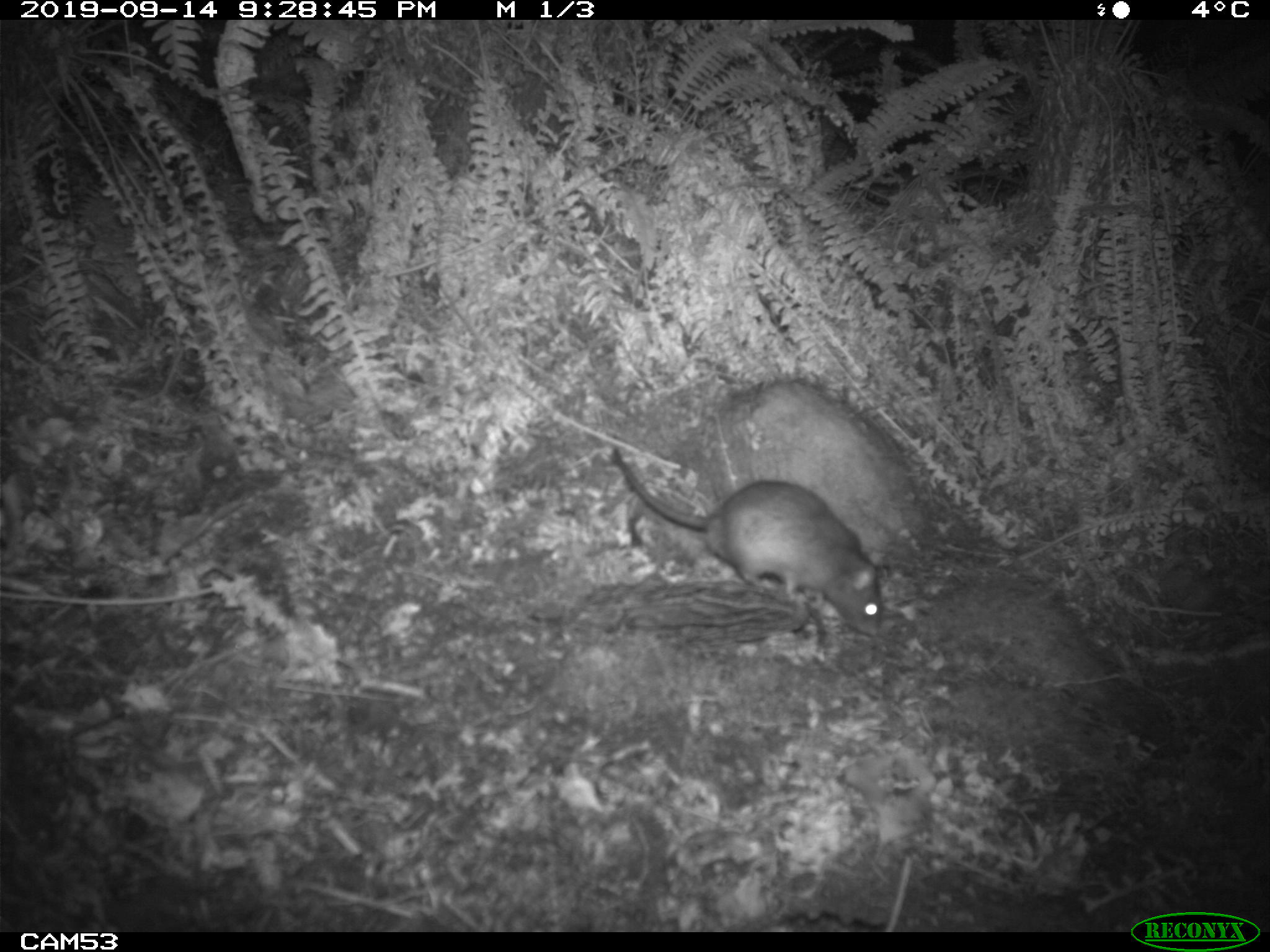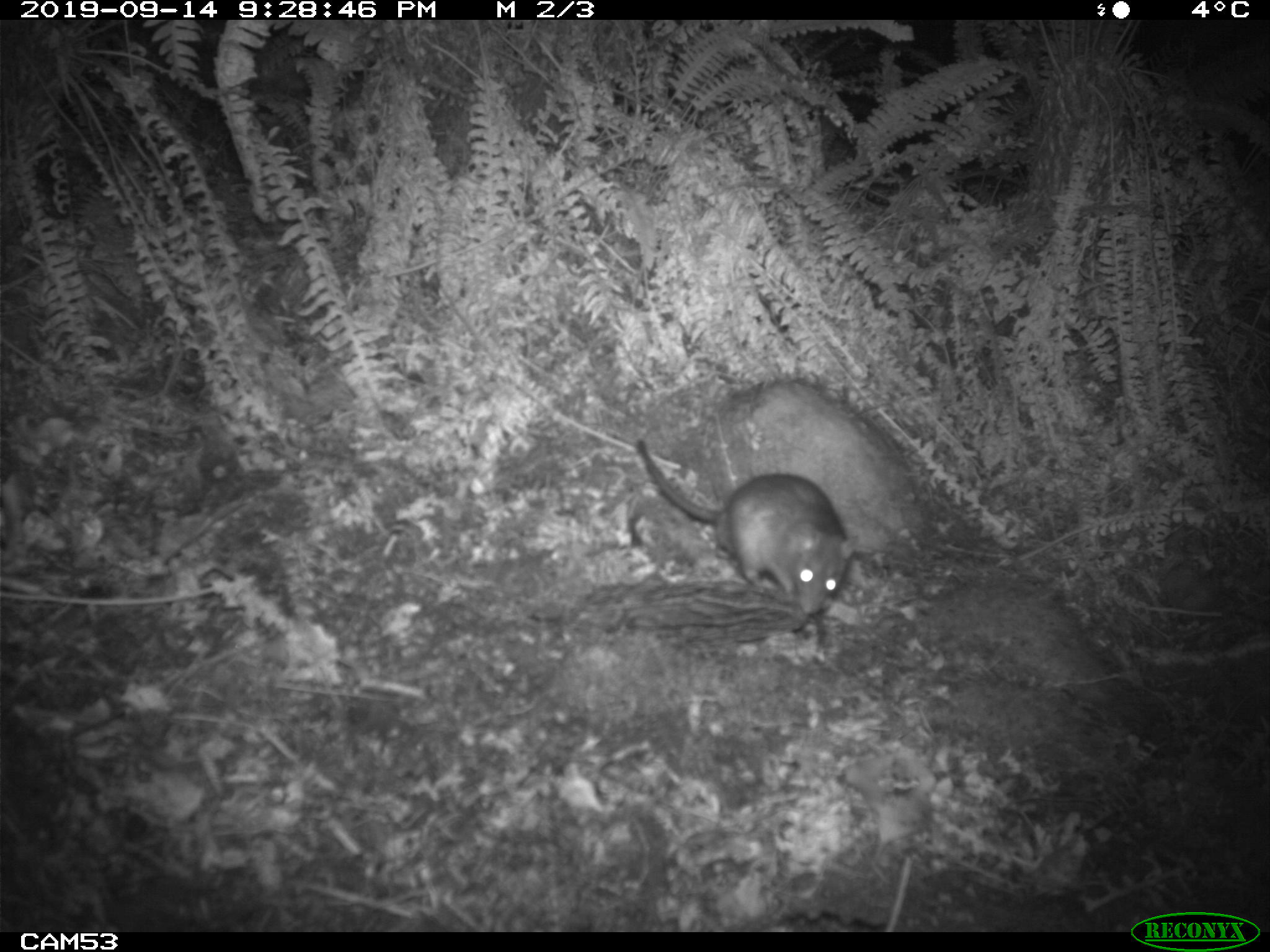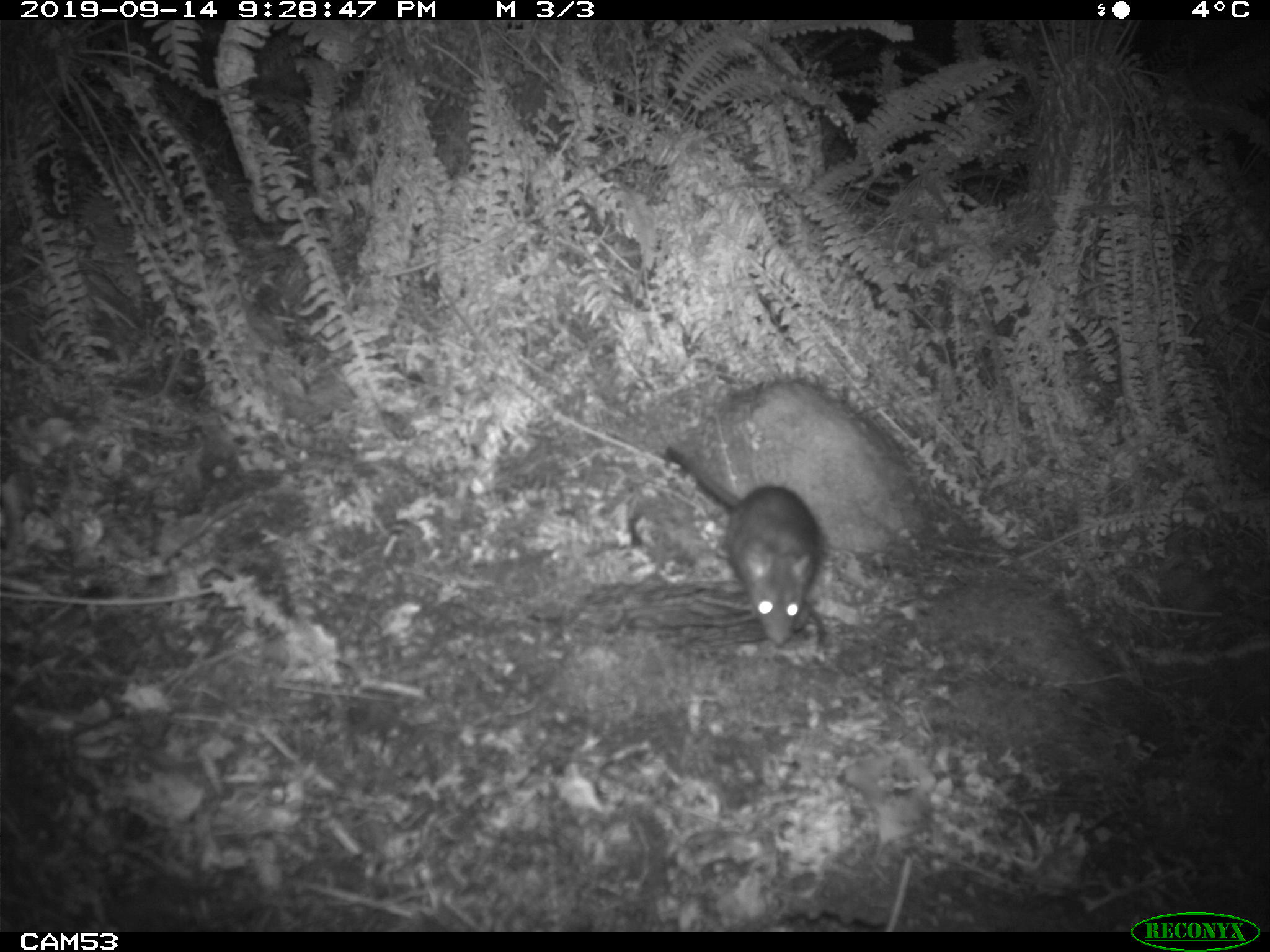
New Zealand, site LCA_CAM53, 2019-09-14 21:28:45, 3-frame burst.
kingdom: Animalia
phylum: Chordata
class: Mammalia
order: Rodentia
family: Muridae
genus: Rattus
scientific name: Rattus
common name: rat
Rat (Rattus).